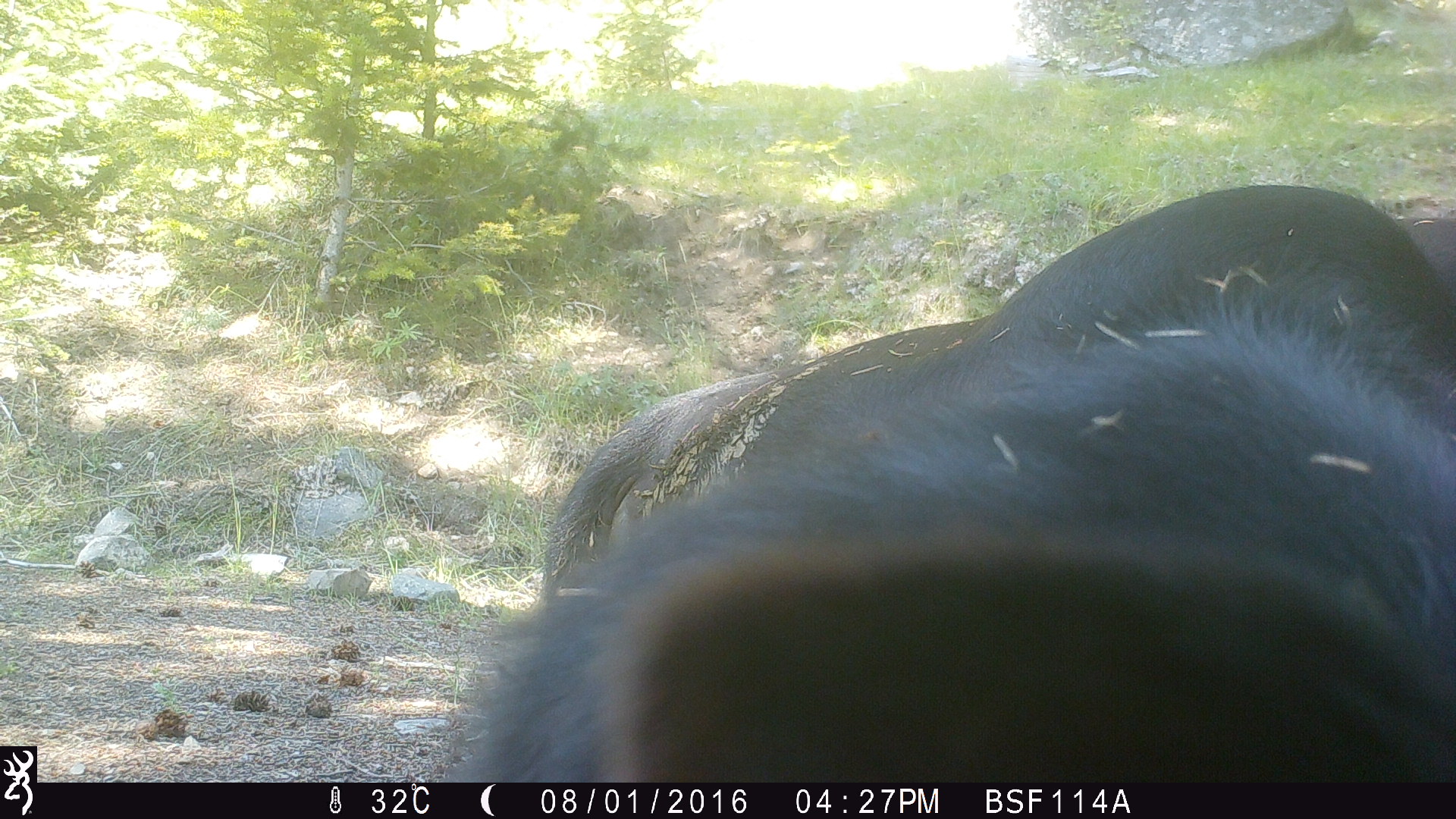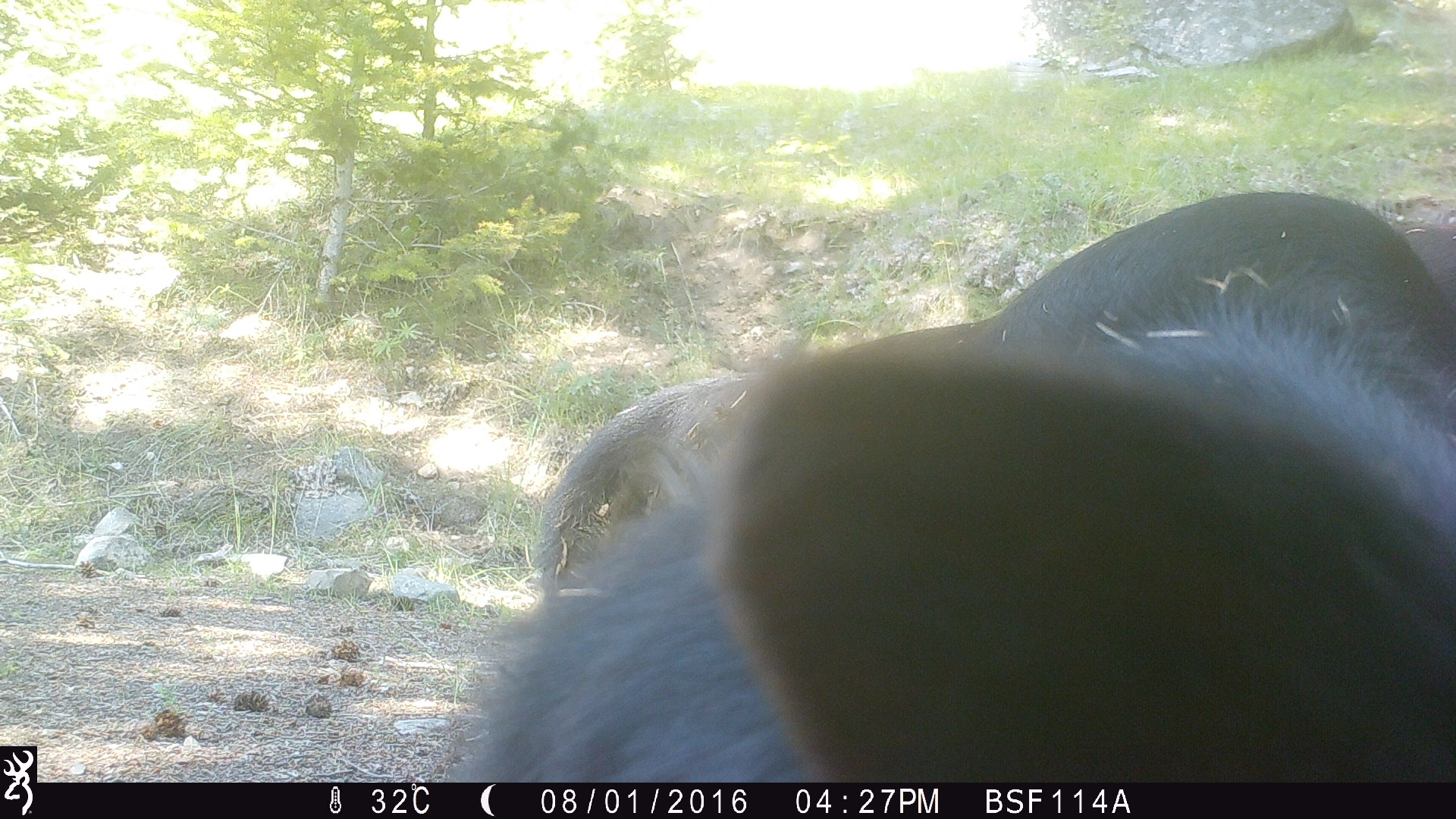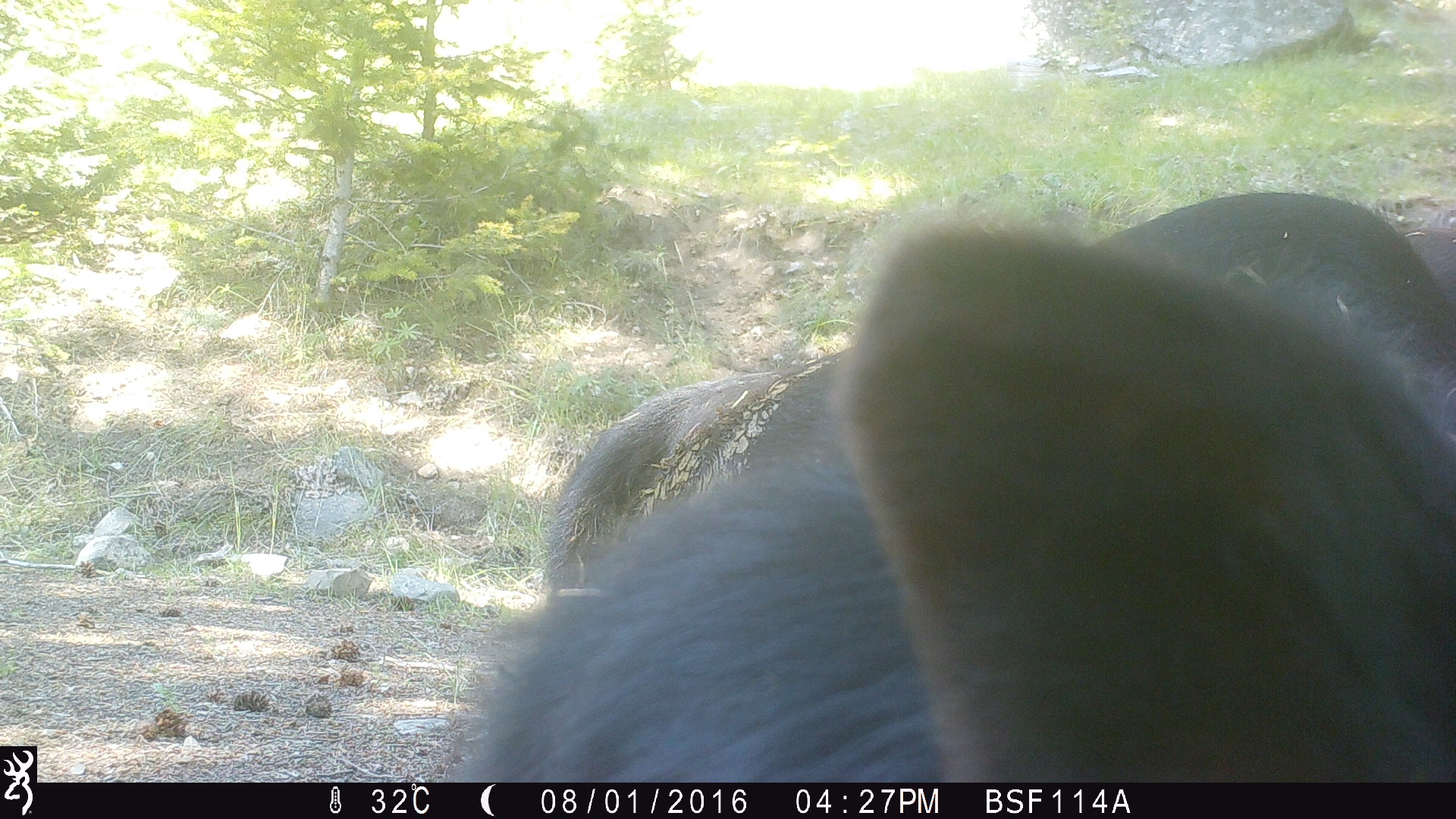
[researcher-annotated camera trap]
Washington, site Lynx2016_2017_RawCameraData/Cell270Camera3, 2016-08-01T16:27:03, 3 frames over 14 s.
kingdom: Animalia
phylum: Chordata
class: Mammalia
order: Artiodactyla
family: Bovidae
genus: Bos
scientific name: Bos taurus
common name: domestic cattle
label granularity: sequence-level